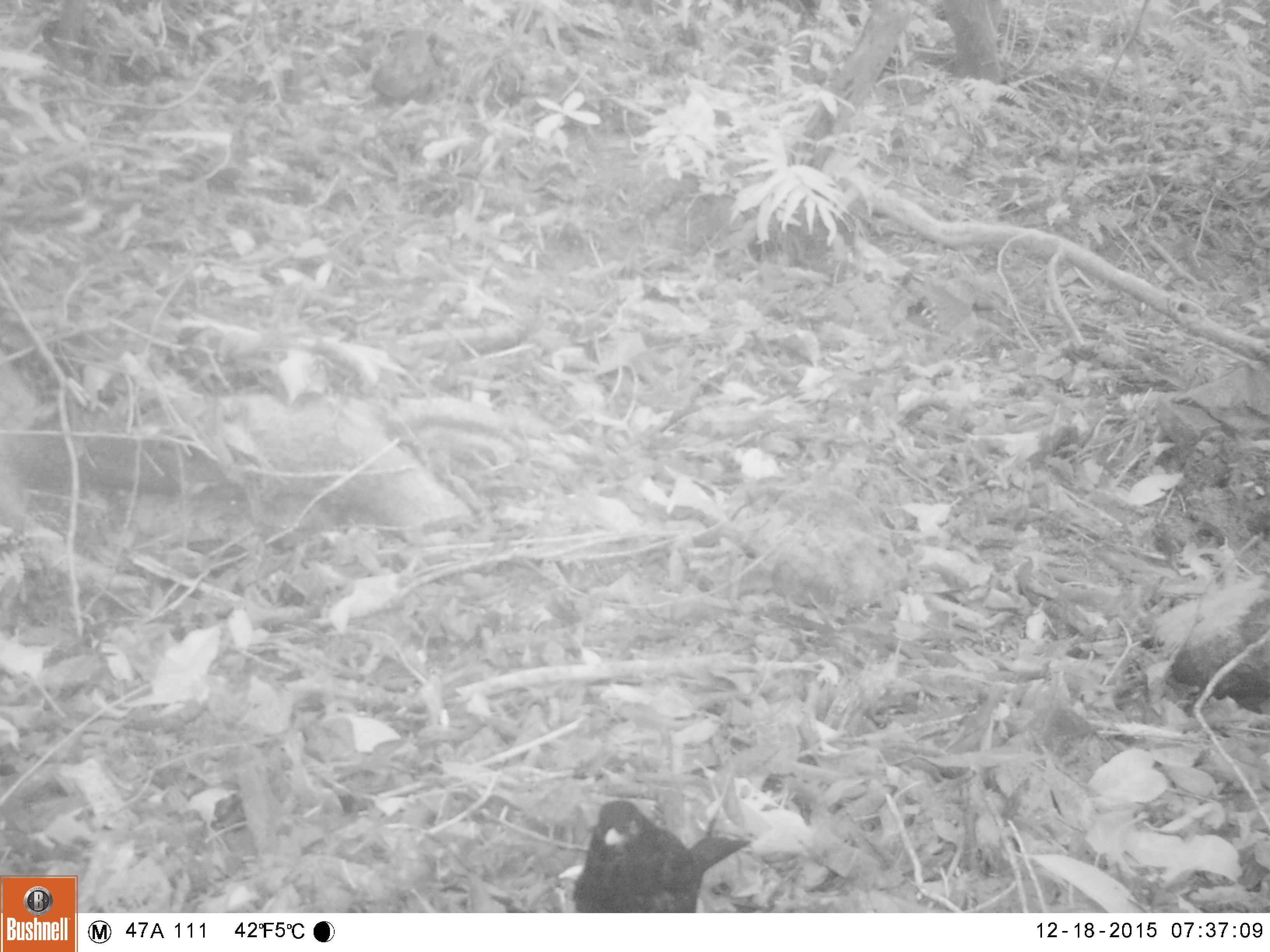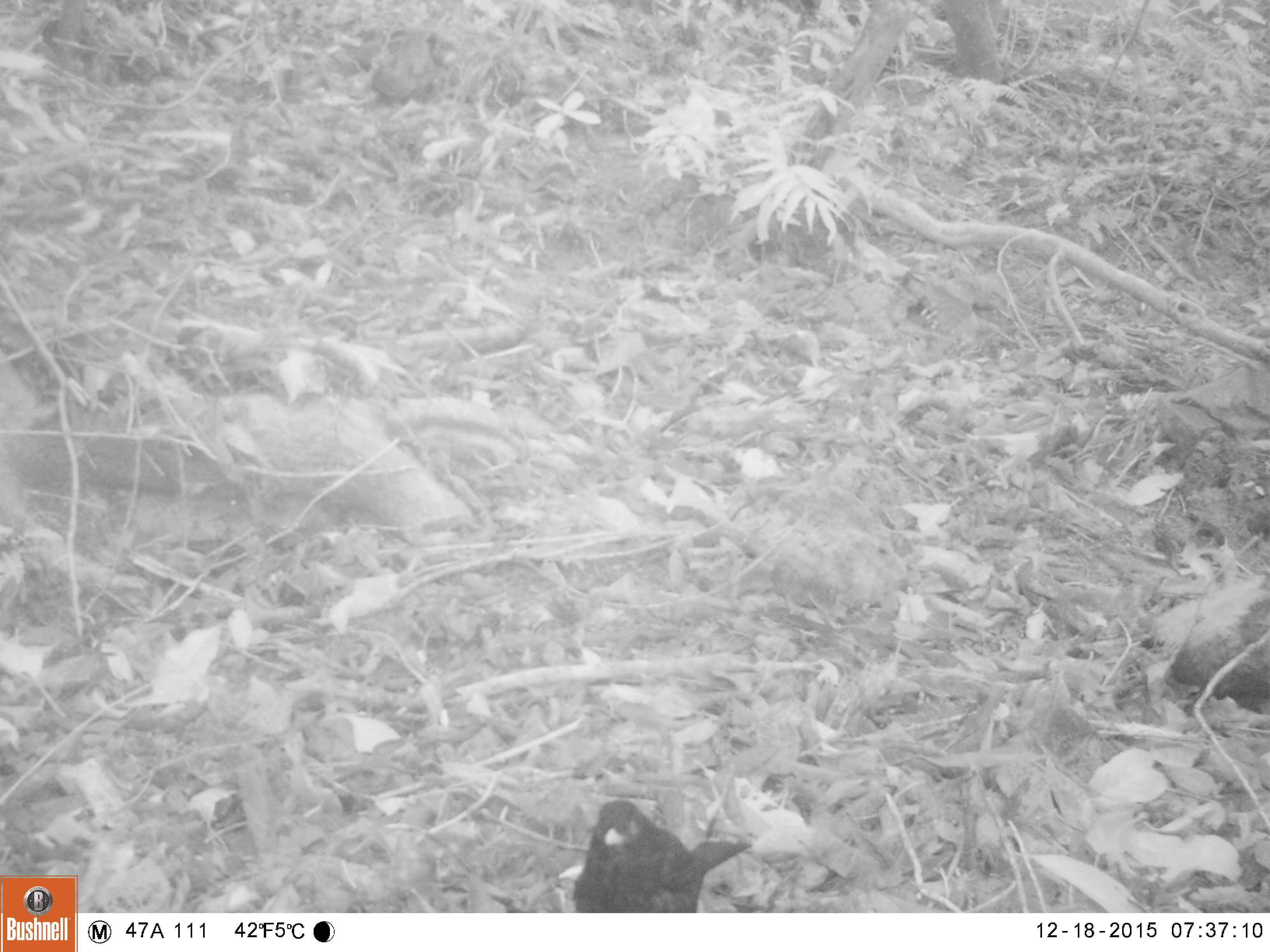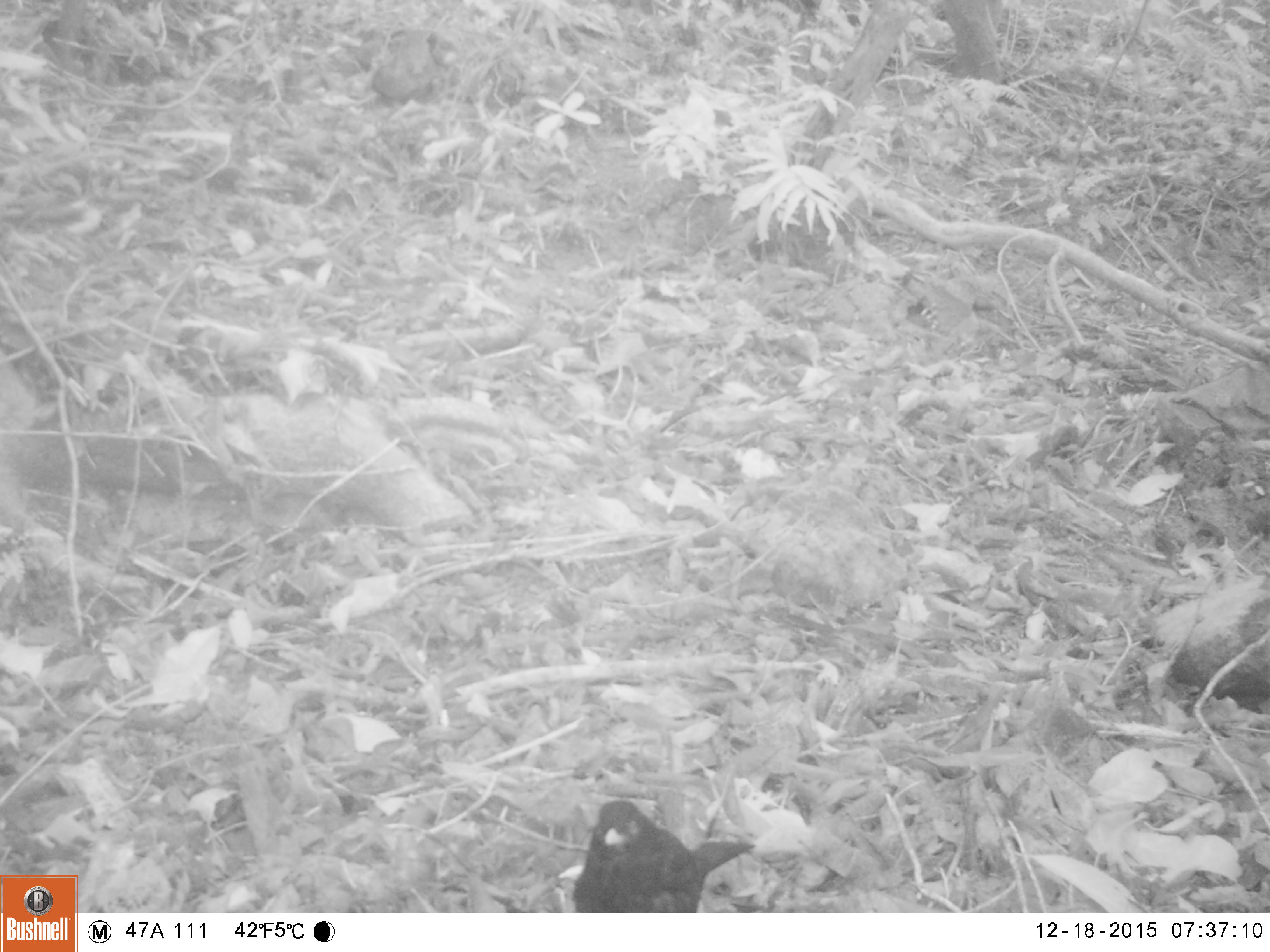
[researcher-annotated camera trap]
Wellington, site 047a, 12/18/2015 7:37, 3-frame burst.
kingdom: Animalia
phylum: Chordata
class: Aves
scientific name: Aves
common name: bird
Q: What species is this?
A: Bird (Aves).